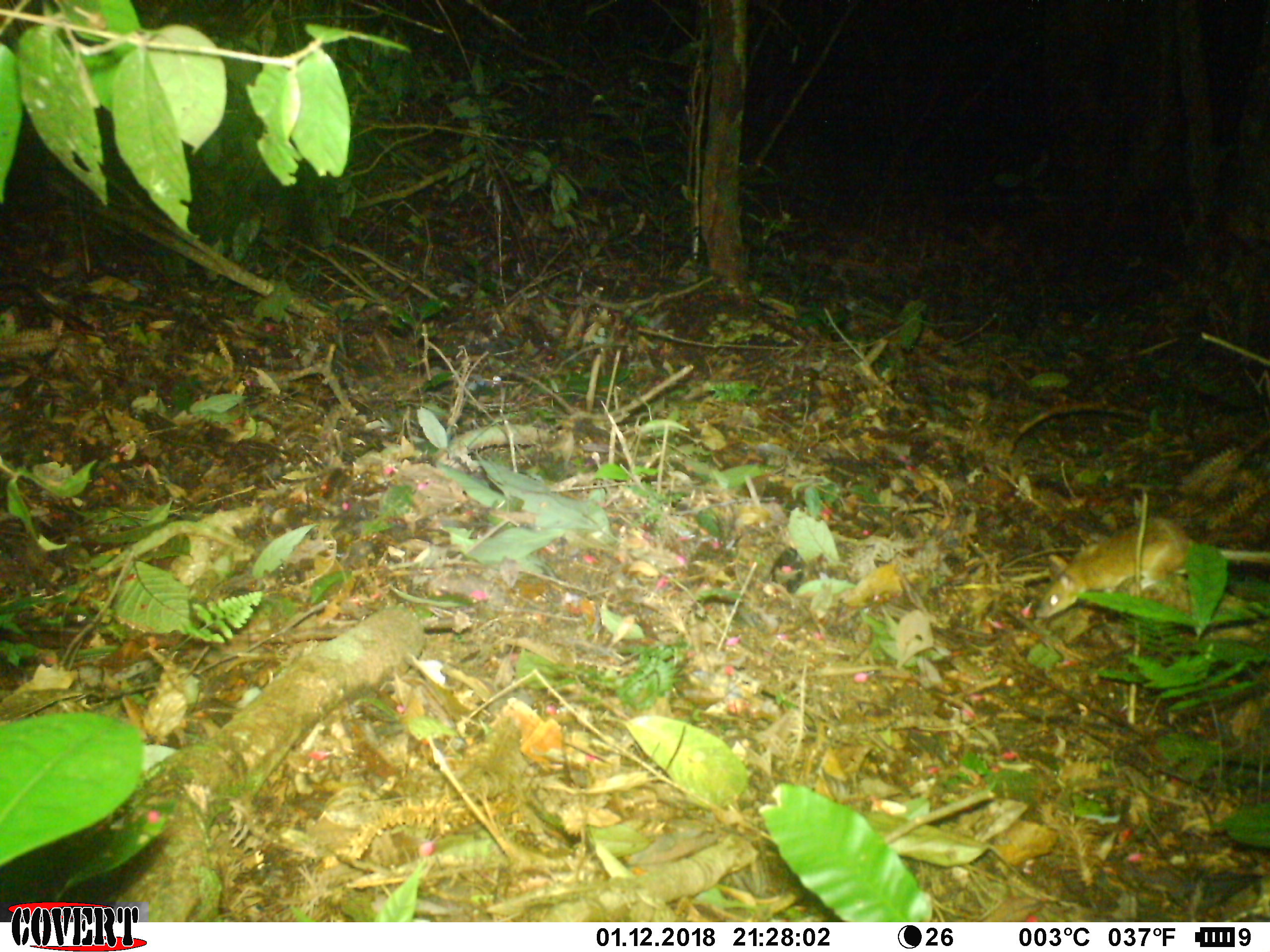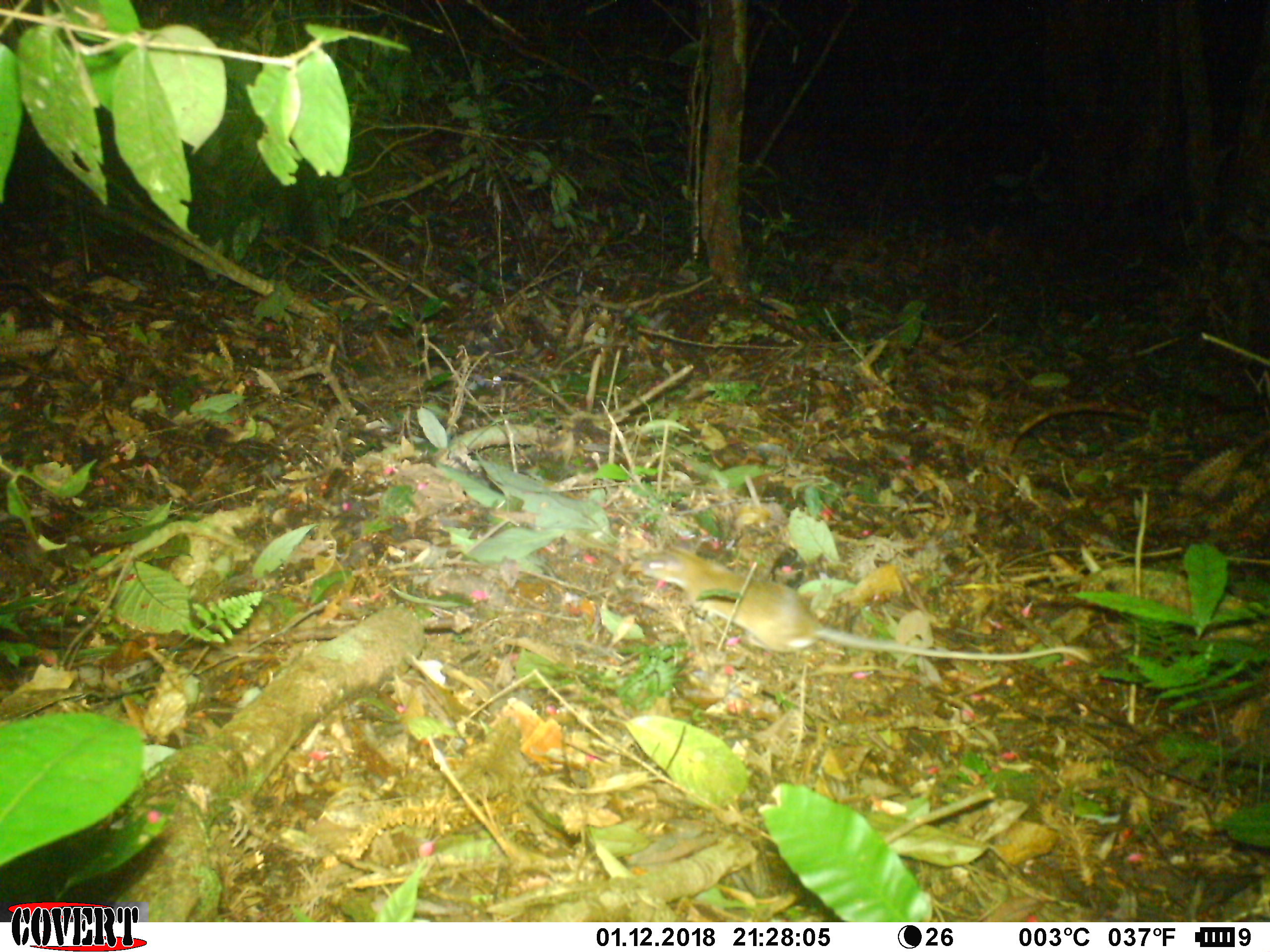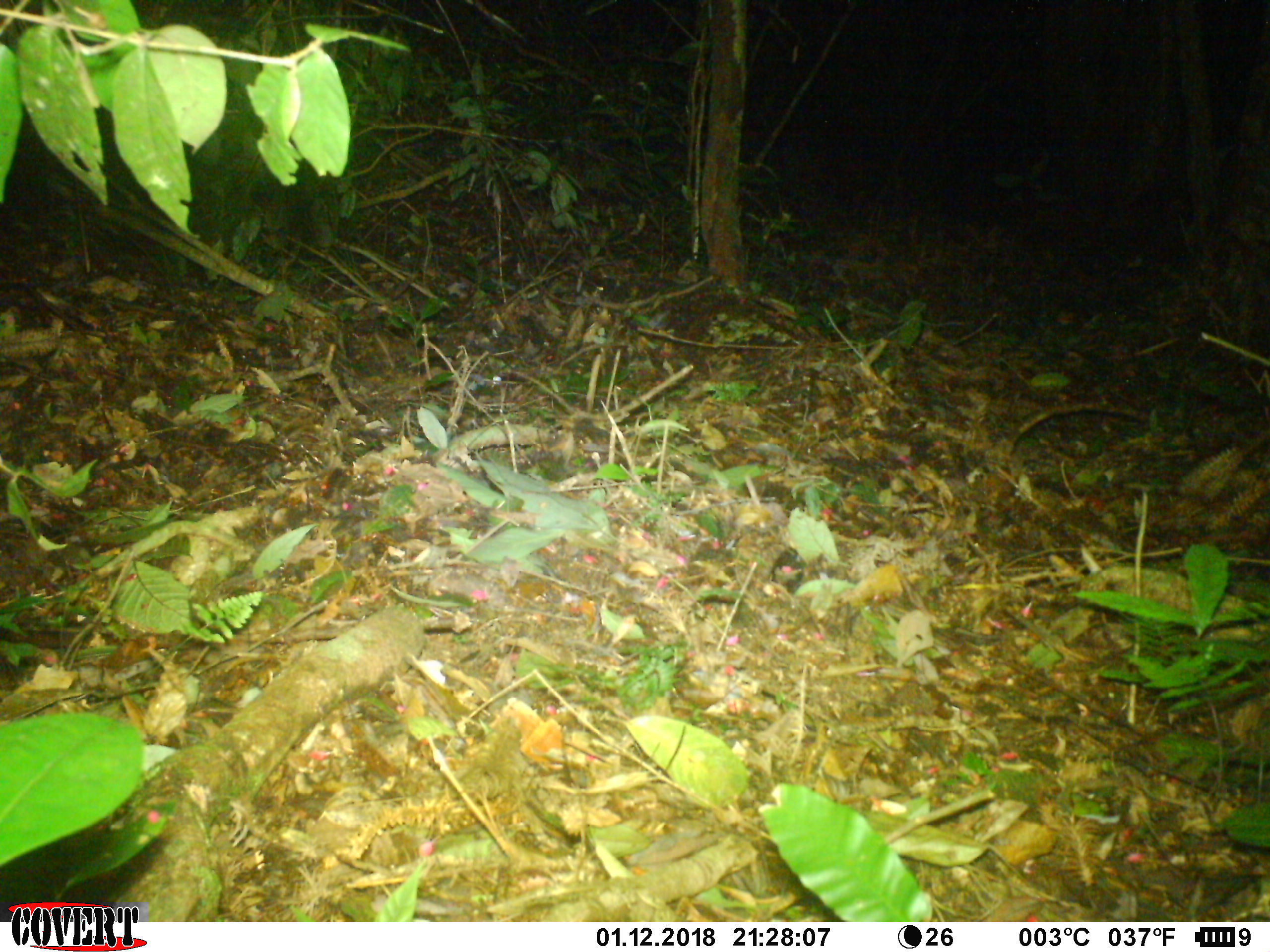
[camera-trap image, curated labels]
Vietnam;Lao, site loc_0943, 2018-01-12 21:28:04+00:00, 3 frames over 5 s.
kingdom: Animalia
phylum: Chordata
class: Mammalia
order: Rodentia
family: Muridae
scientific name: Muridae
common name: old-world mice and rats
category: unidentified murid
Unidentified murid (old-world mice and rats) (Muridae). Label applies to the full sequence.